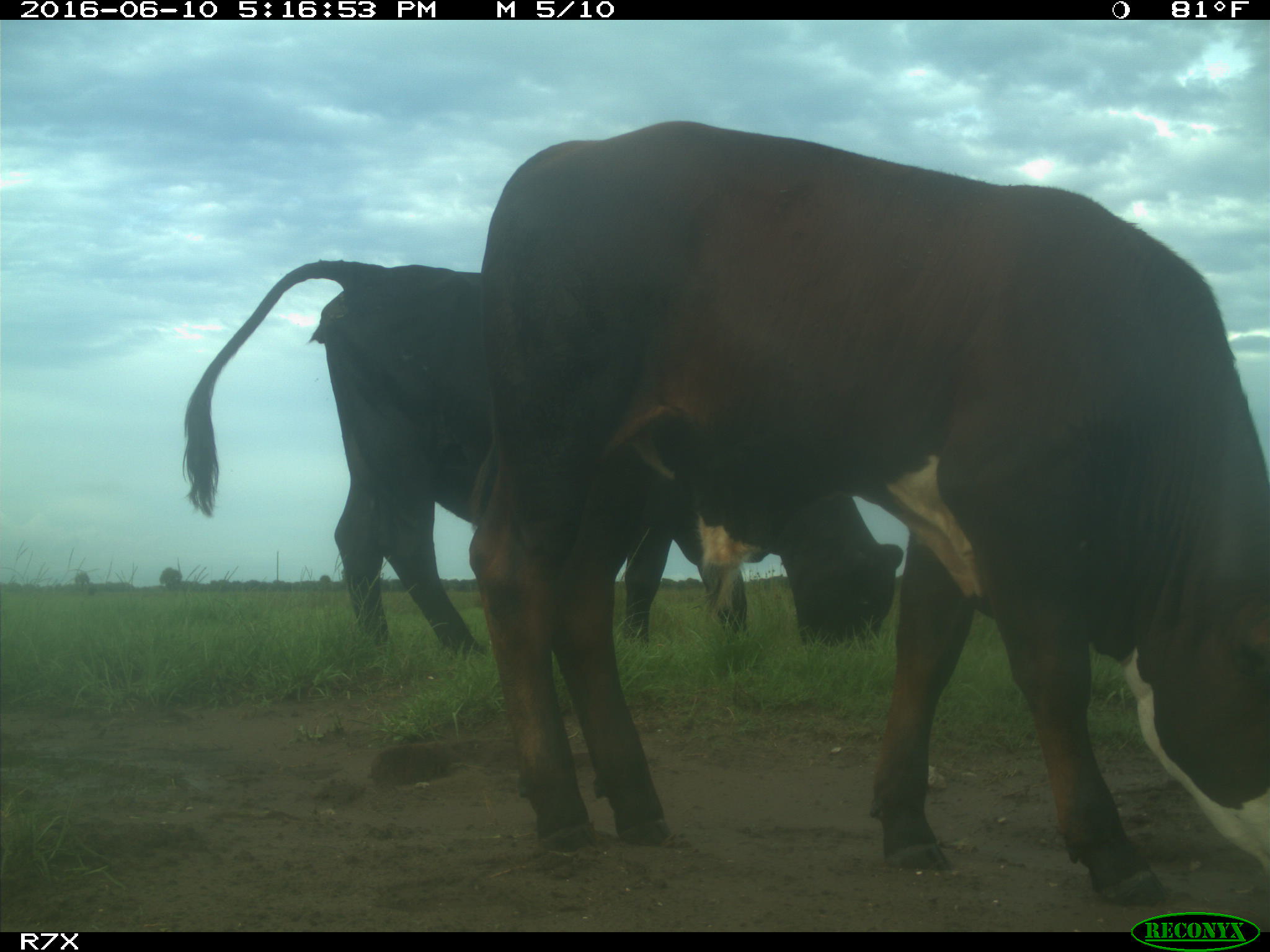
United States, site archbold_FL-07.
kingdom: Animalia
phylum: Chordata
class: Mammalia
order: Artiodactyla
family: Bovidae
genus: Bos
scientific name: Bos taurus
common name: domestic cow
Bos taurus (domestic cow).